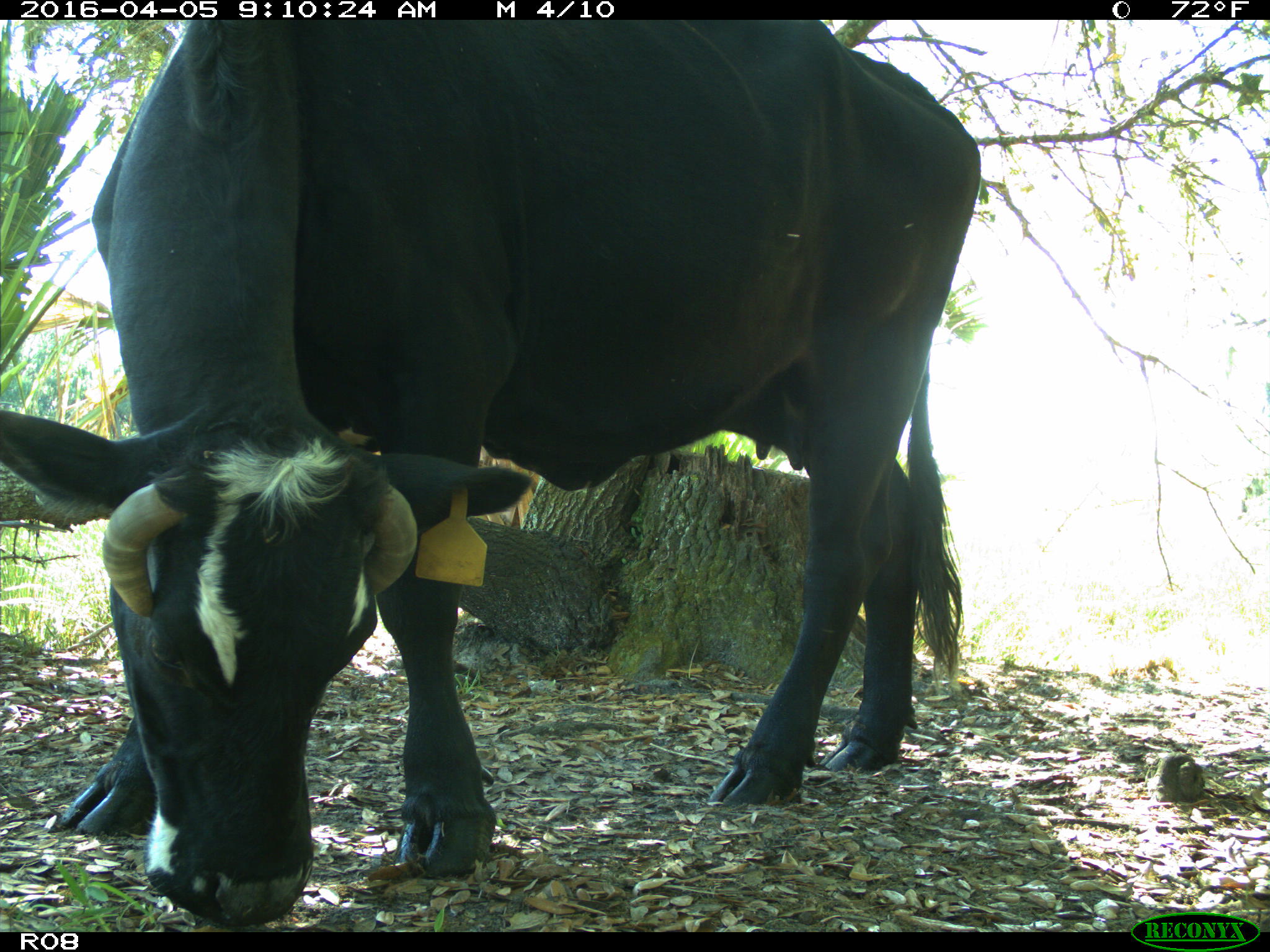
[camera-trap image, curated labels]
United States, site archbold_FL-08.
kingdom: Animalia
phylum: Chordata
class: Mammalia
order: Artiodactyla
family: Bovidae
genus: Bos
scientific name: Bos taurus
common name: domestic cow